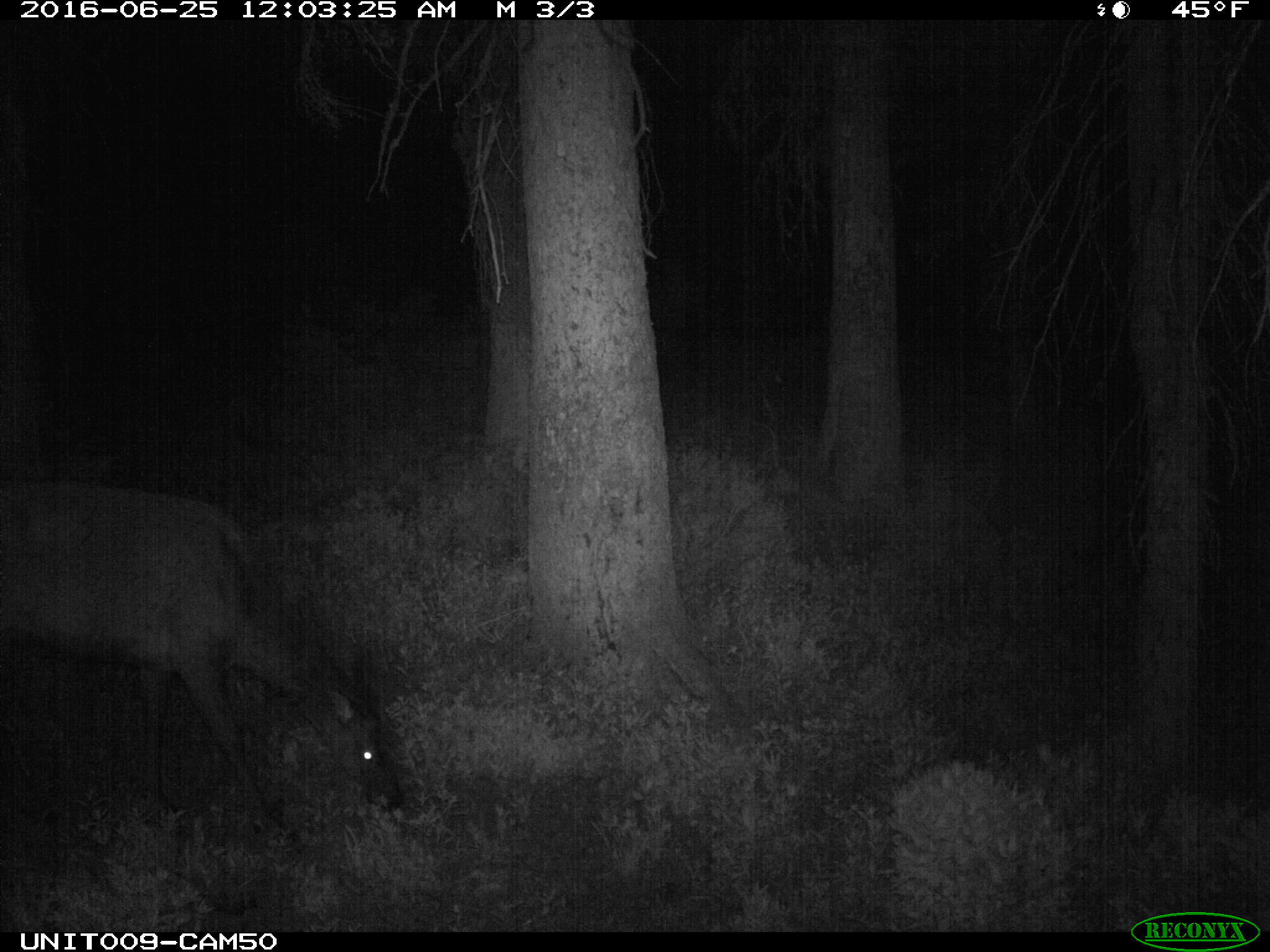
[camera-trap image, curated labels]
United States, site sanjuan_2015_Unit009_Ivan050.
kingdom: Animalia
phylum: Chordata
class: Mammalia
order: Artiodactyla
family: Cervidae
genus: Cervus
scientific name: Cervus elaphus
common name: red deer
Cervus elaphus (red deer).